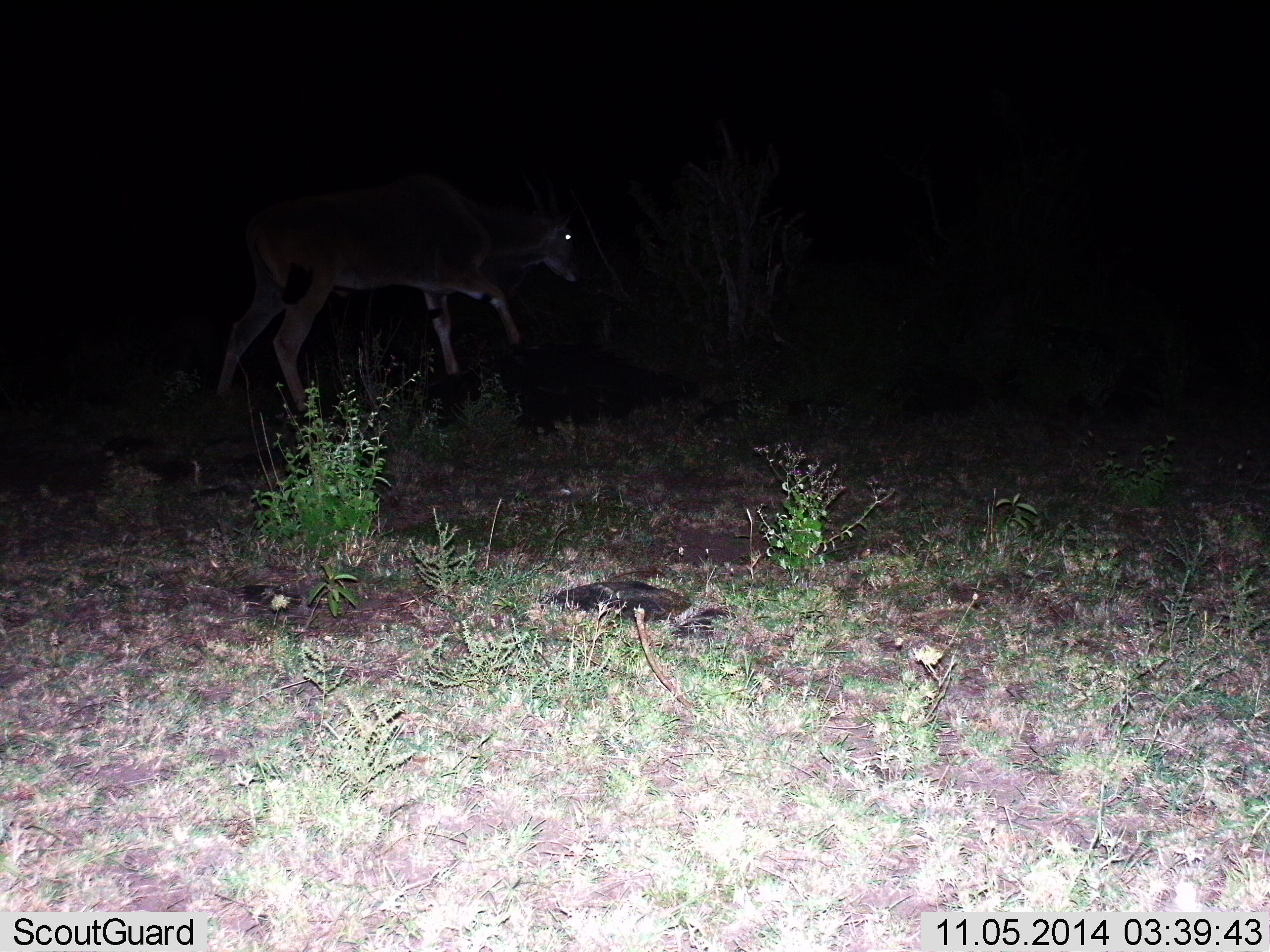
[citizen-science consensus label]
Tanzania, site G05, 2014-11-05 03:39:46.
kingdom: Animalia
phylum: Chordata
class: Mammalia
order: Artiodactyla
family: Bovidae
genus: Tragelaphus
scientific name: Tragelaphus oryx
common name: eland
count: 1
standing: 0%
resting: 0%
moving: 100%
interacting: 0%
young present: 0%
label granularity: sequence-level